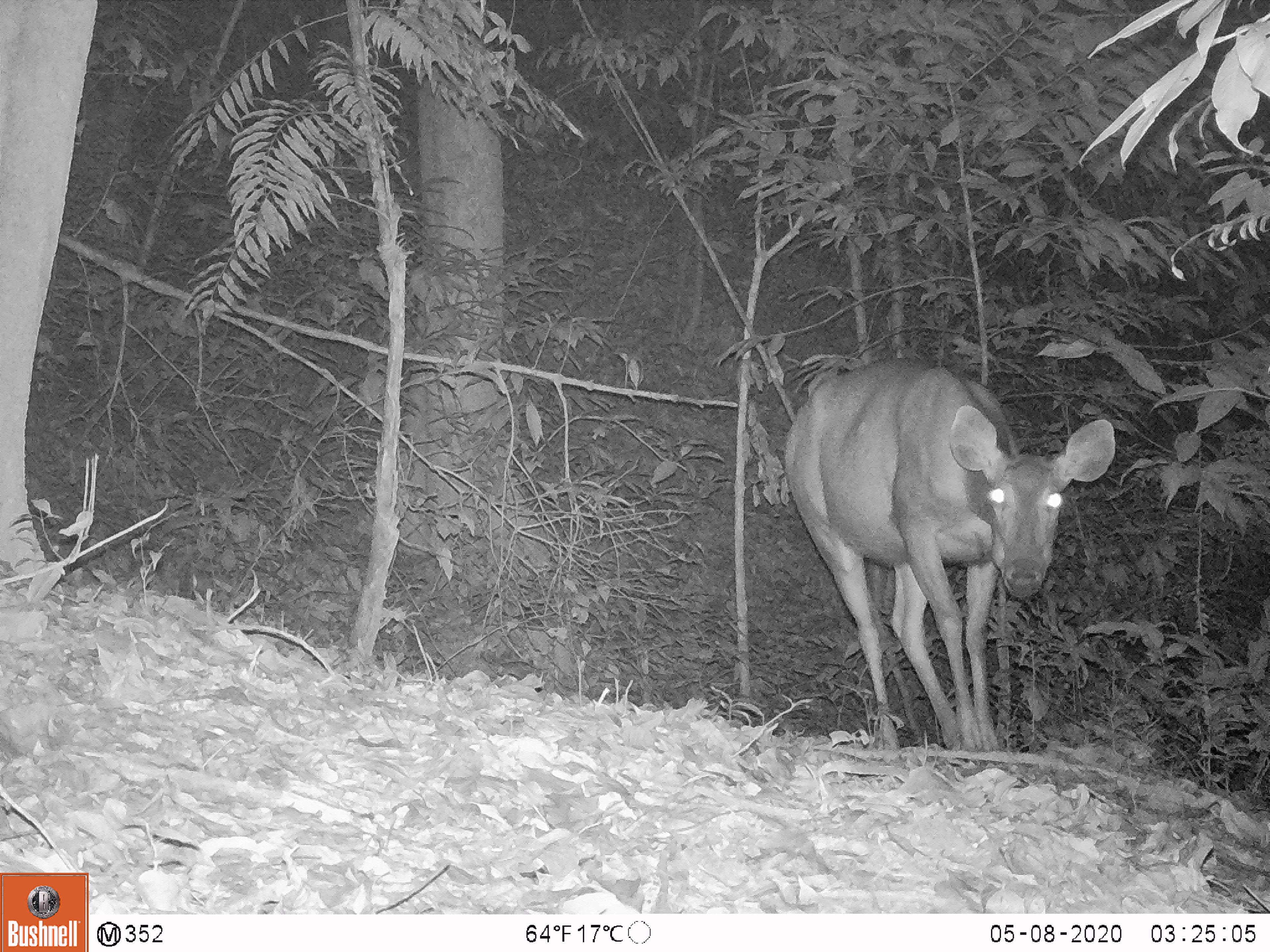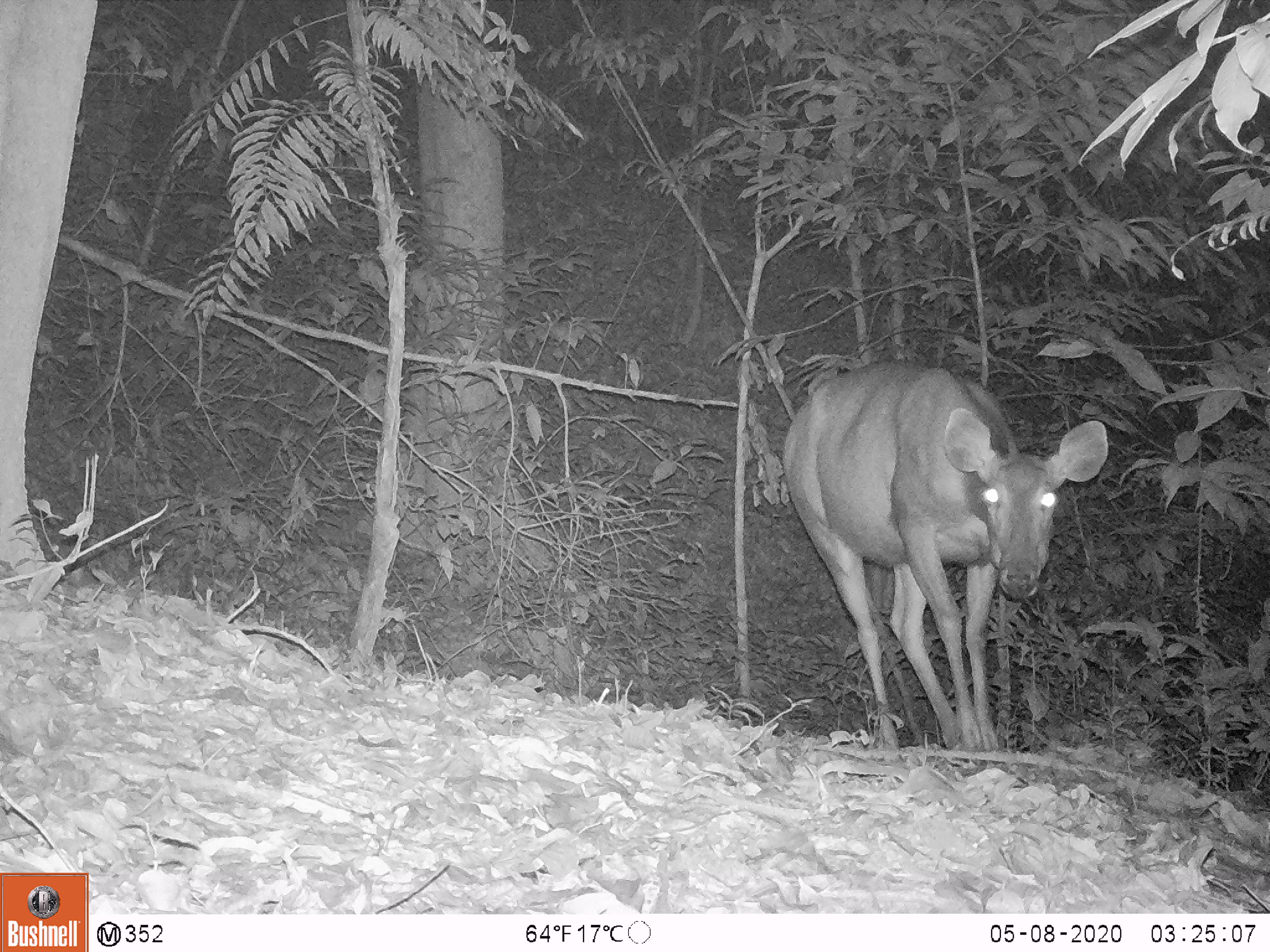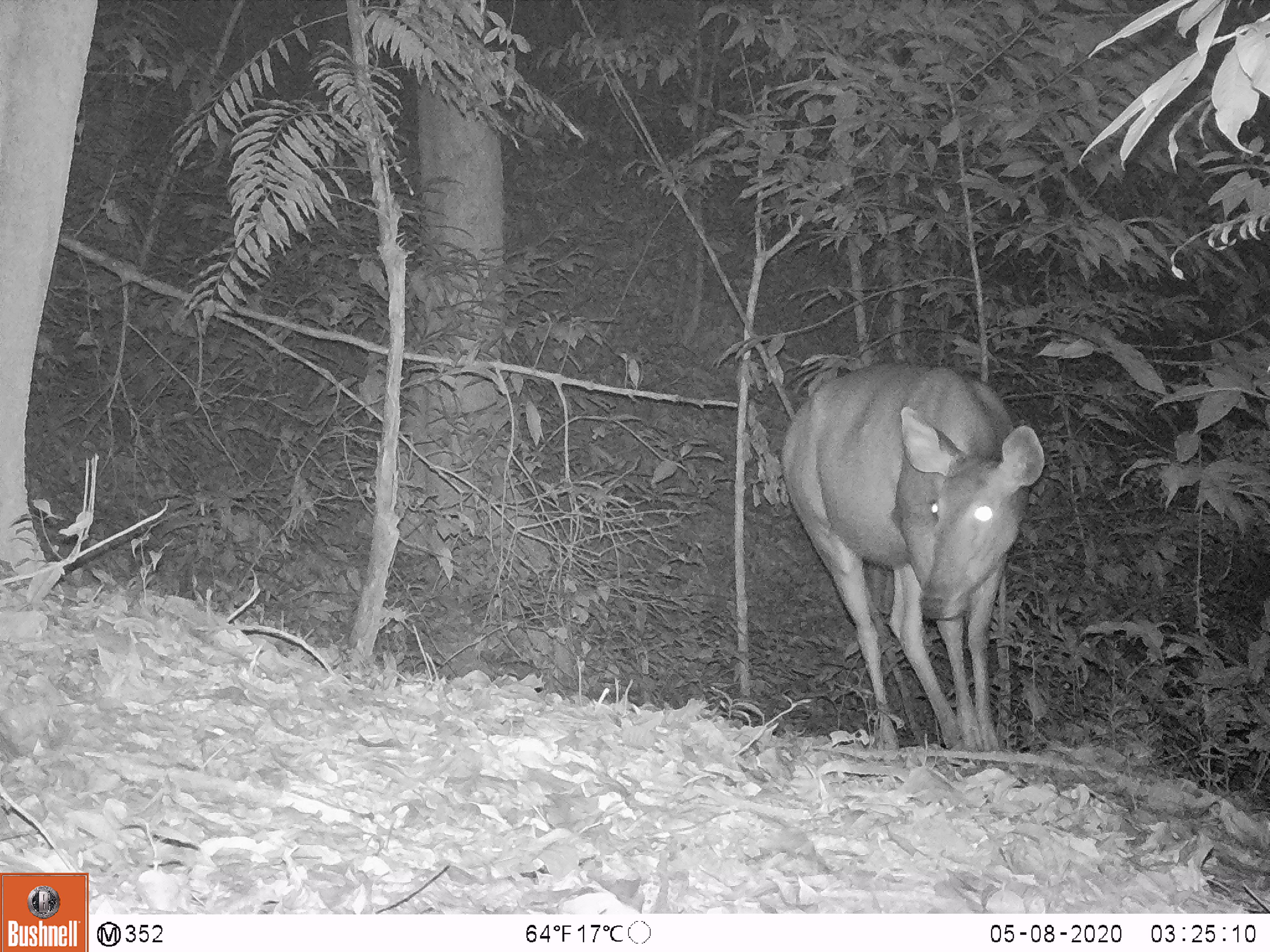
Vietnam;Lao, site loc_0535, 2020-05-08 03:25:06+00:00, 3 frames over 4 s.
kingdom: Animalia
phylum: Chordata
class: Mammalia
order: Artiodactyla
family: Cervidae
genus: Rusa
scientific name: Rusa unicolor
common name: sambar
Sambar (Rusa unicolor). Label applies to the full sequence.